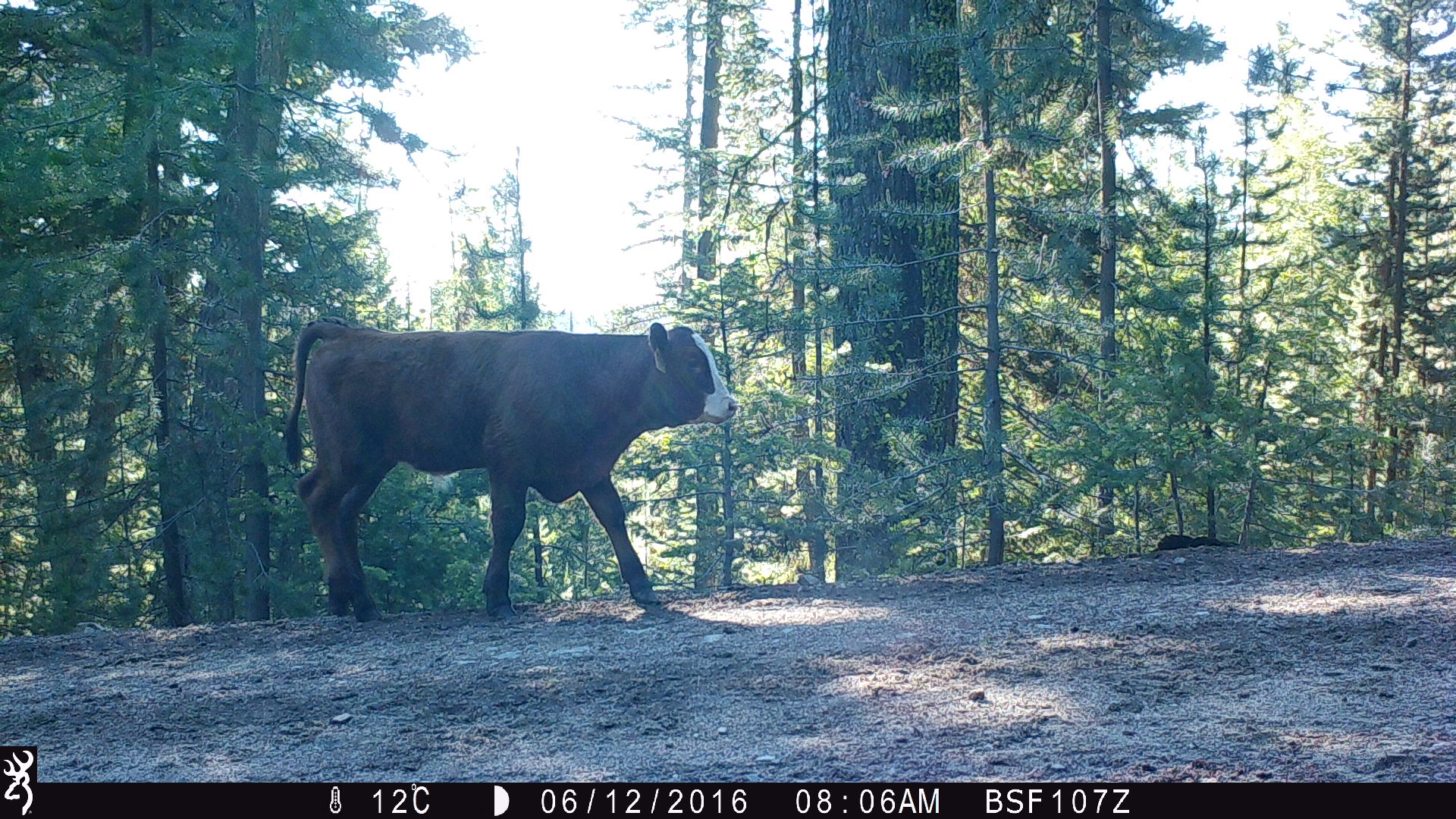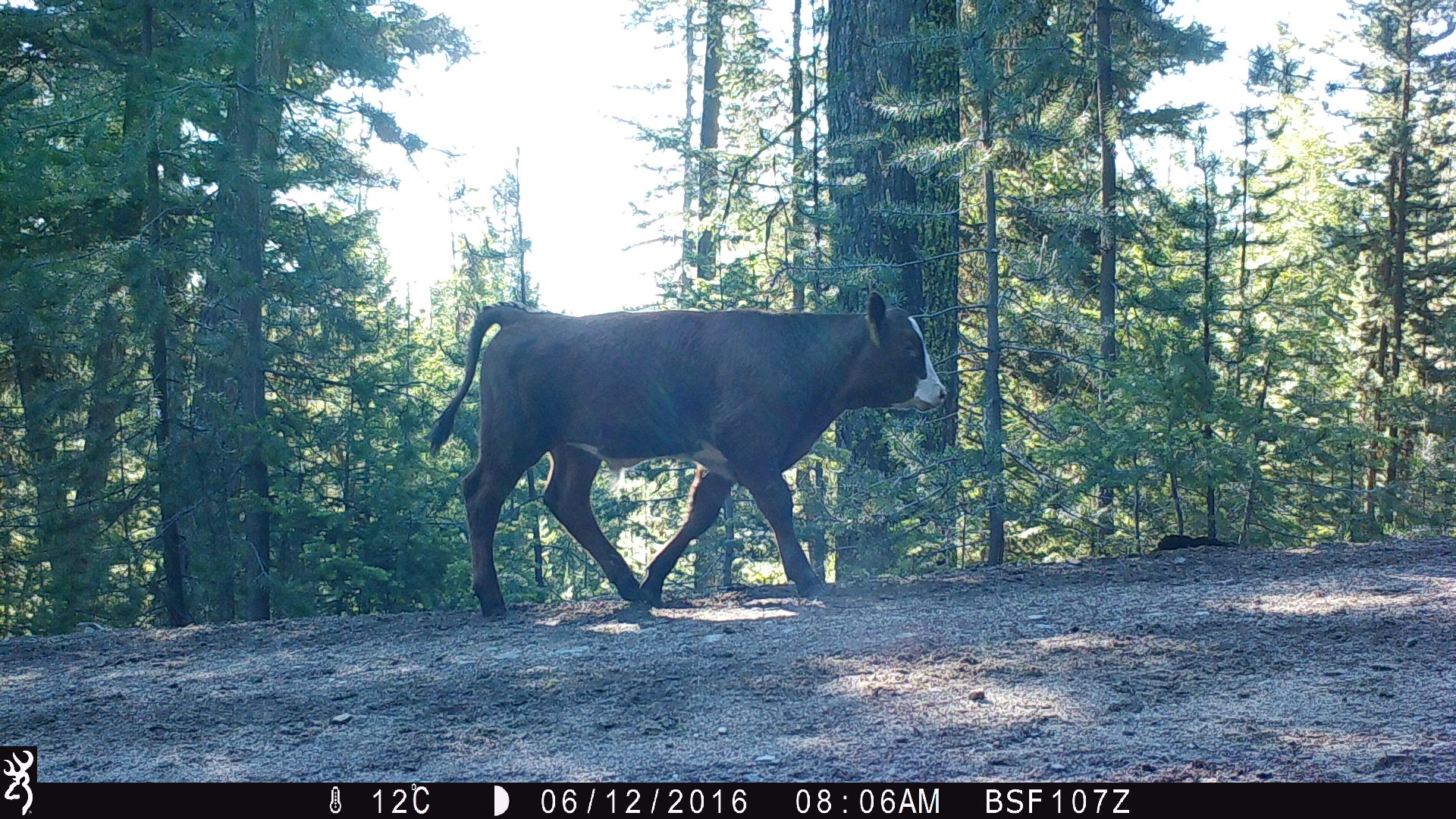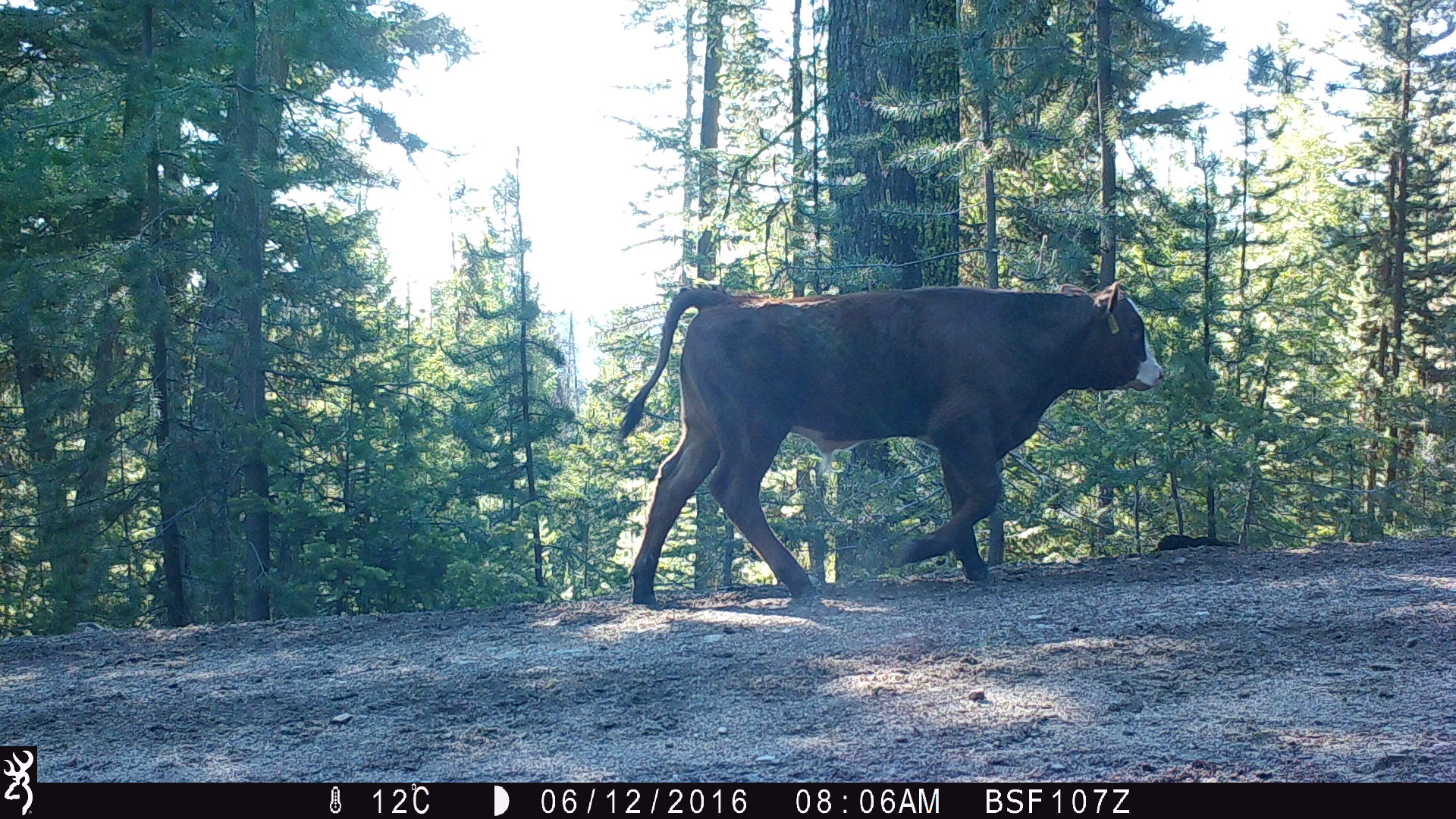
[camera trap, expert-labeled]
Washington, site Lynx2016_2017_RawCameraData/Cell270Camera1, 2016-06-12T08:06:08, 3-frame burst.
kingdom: Animalia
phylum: Chordata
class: Mammalia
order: Artiodactyla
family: Bovidae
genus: Bos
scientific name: Bos taurus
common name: domestic cattle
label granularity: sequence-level